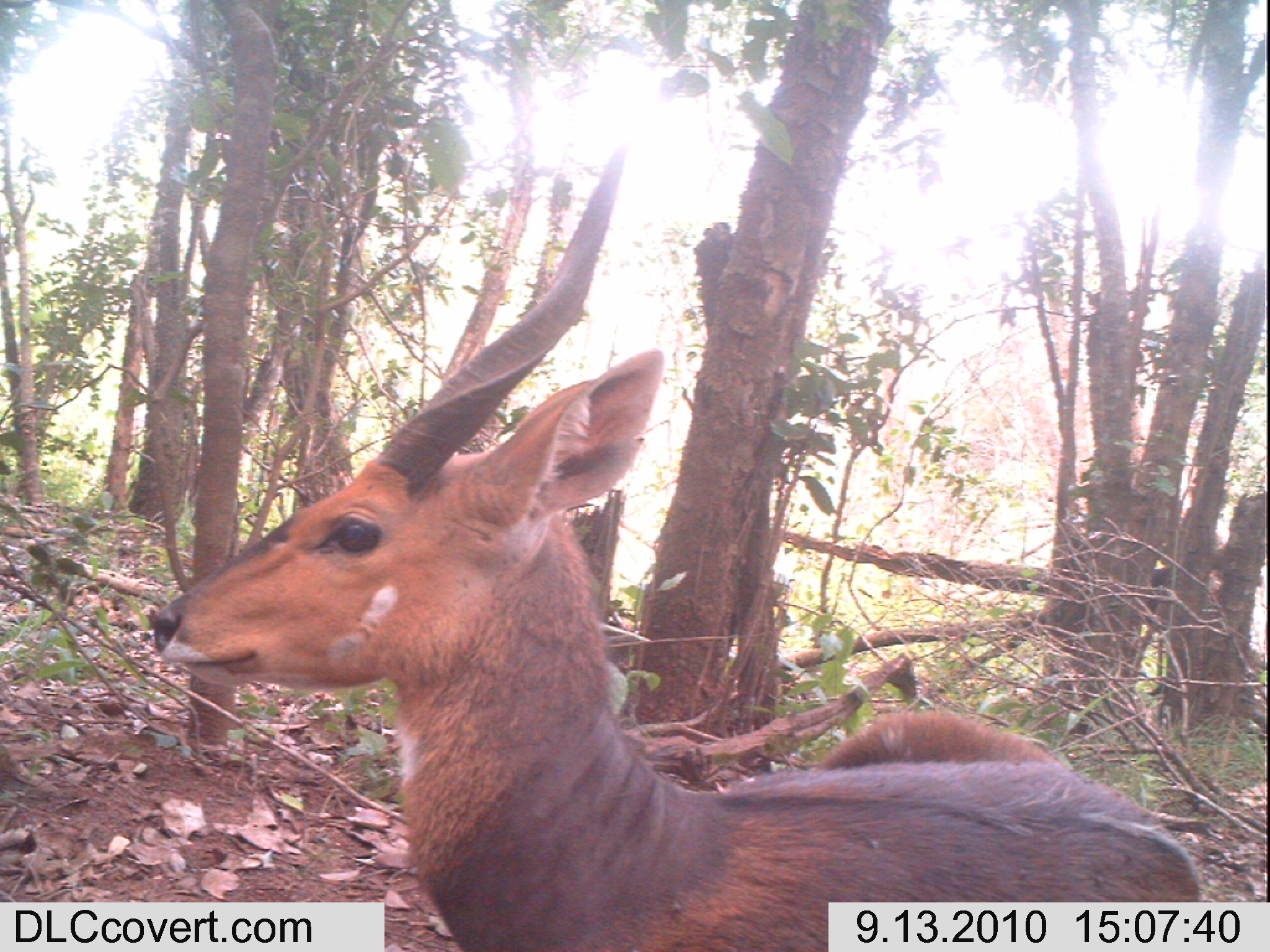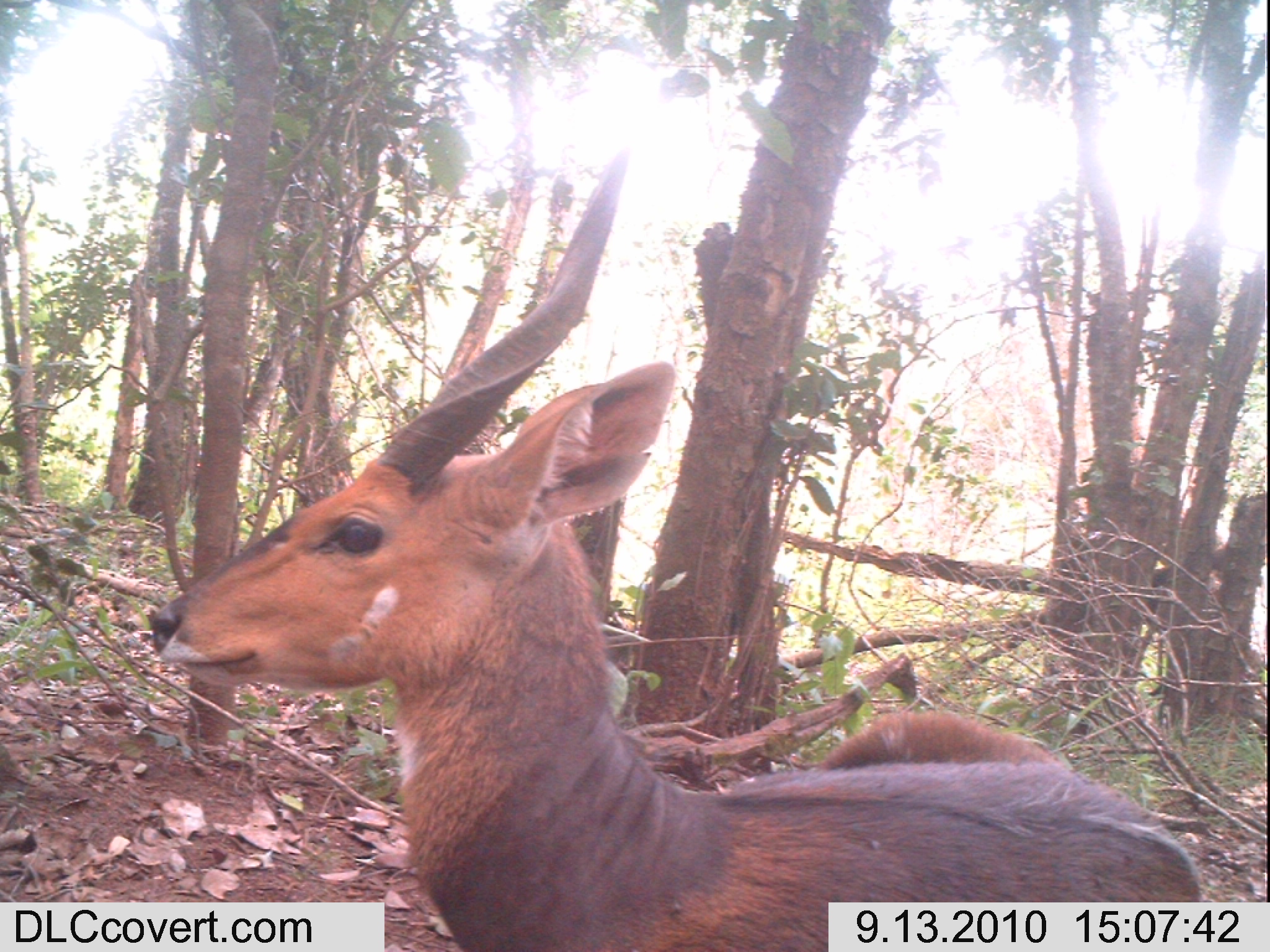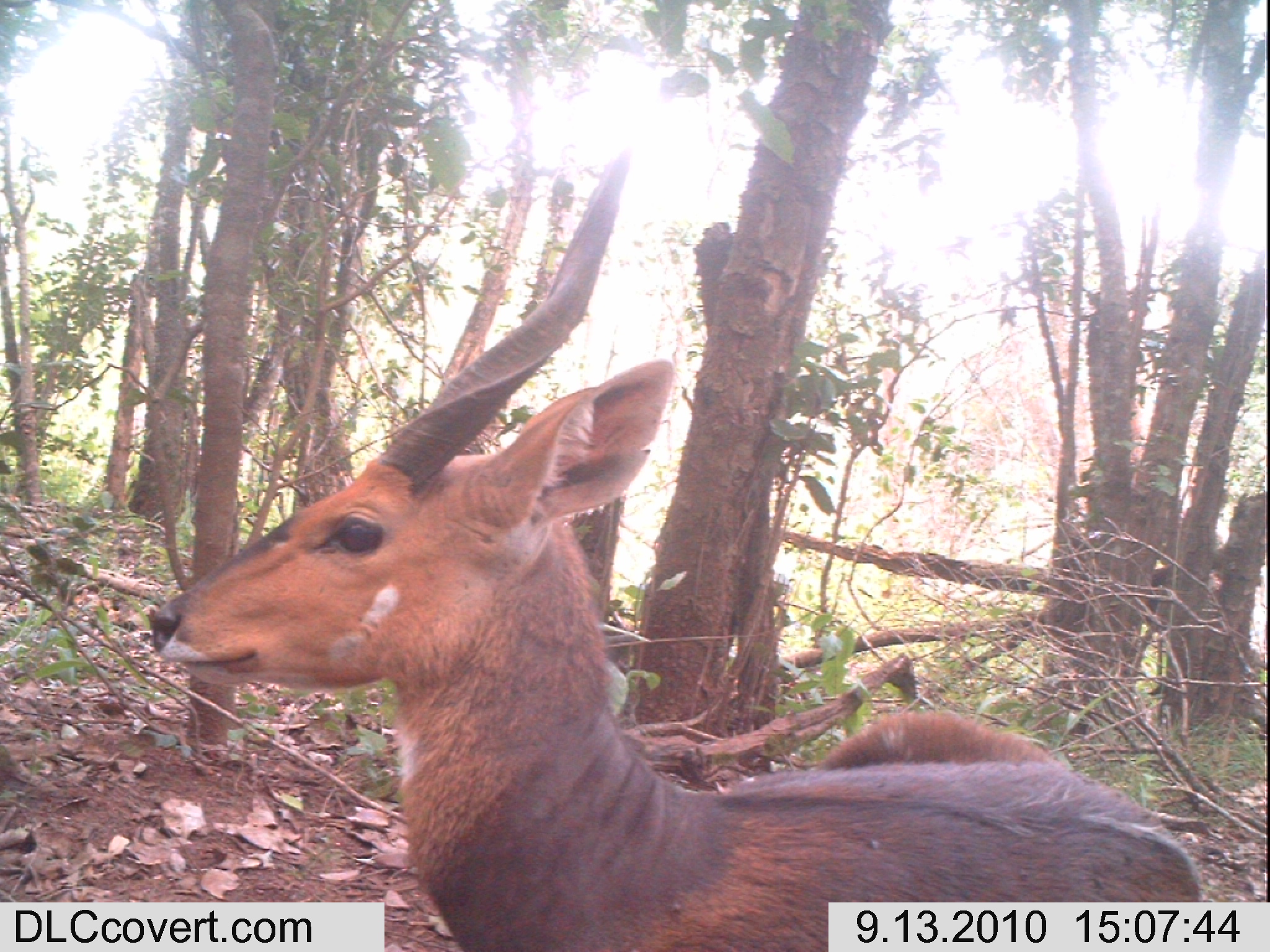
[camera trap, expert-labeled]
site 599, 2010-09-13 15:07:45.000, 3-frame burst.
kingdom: Animalia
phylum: Chordata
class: Mammalia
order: Artiodactyla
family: Bovidae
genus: Tragelaphus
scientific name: Tragelaphus scriptus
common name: bushbuck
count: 1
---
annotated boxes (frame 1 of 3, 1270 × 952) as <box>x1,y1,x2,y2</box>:
tragelaphus scriptus: <box>154,144,1201,952</box>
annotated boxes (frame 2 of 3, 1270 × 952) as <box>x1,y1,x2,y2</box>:
tragelaphus scriptus: <box>146,146,1206,949</box>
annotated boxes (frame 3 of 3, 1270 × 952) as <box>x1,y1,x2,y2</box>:
tragelaphus scriptus: <box>147,145,1205,950</box>